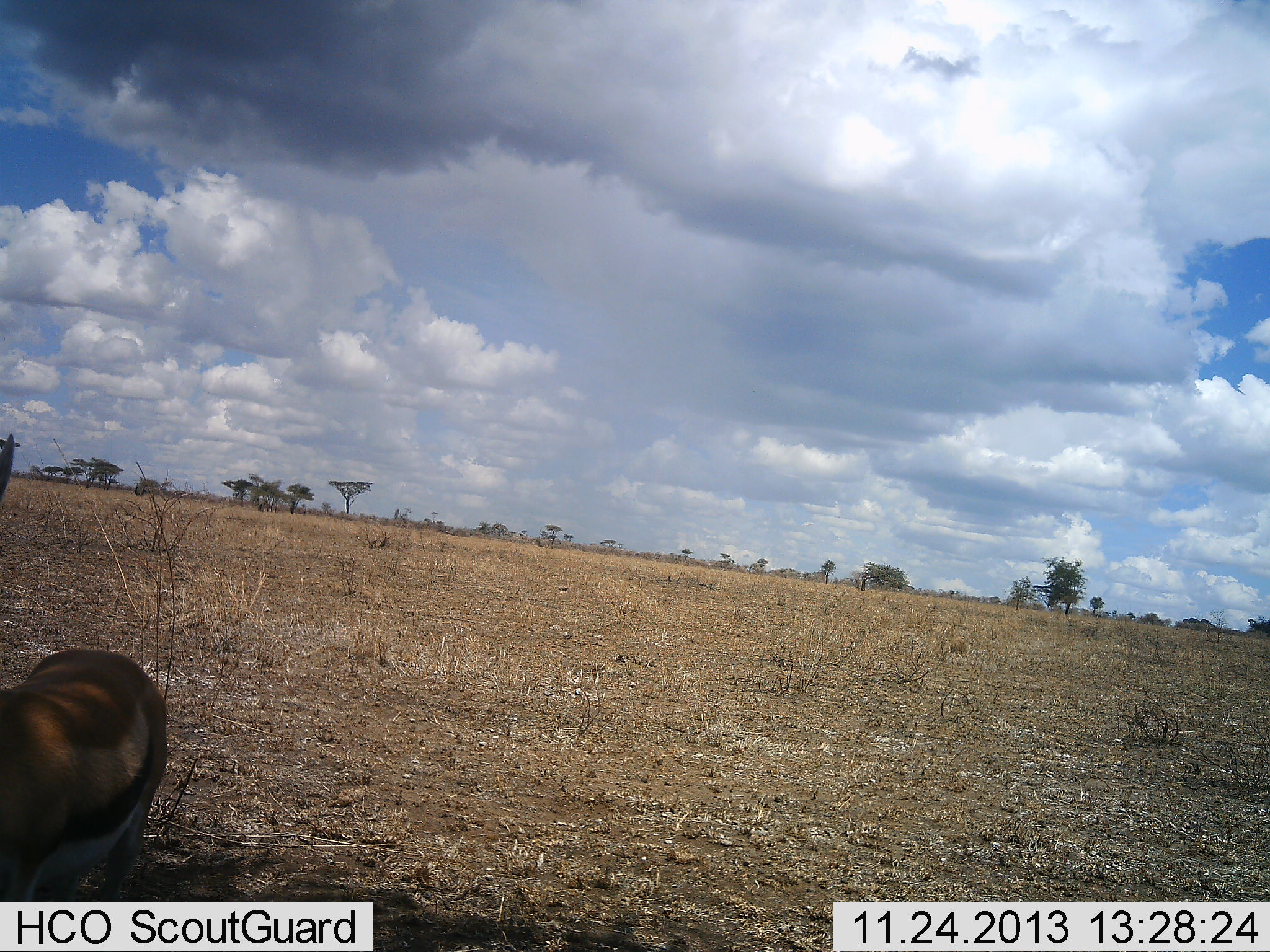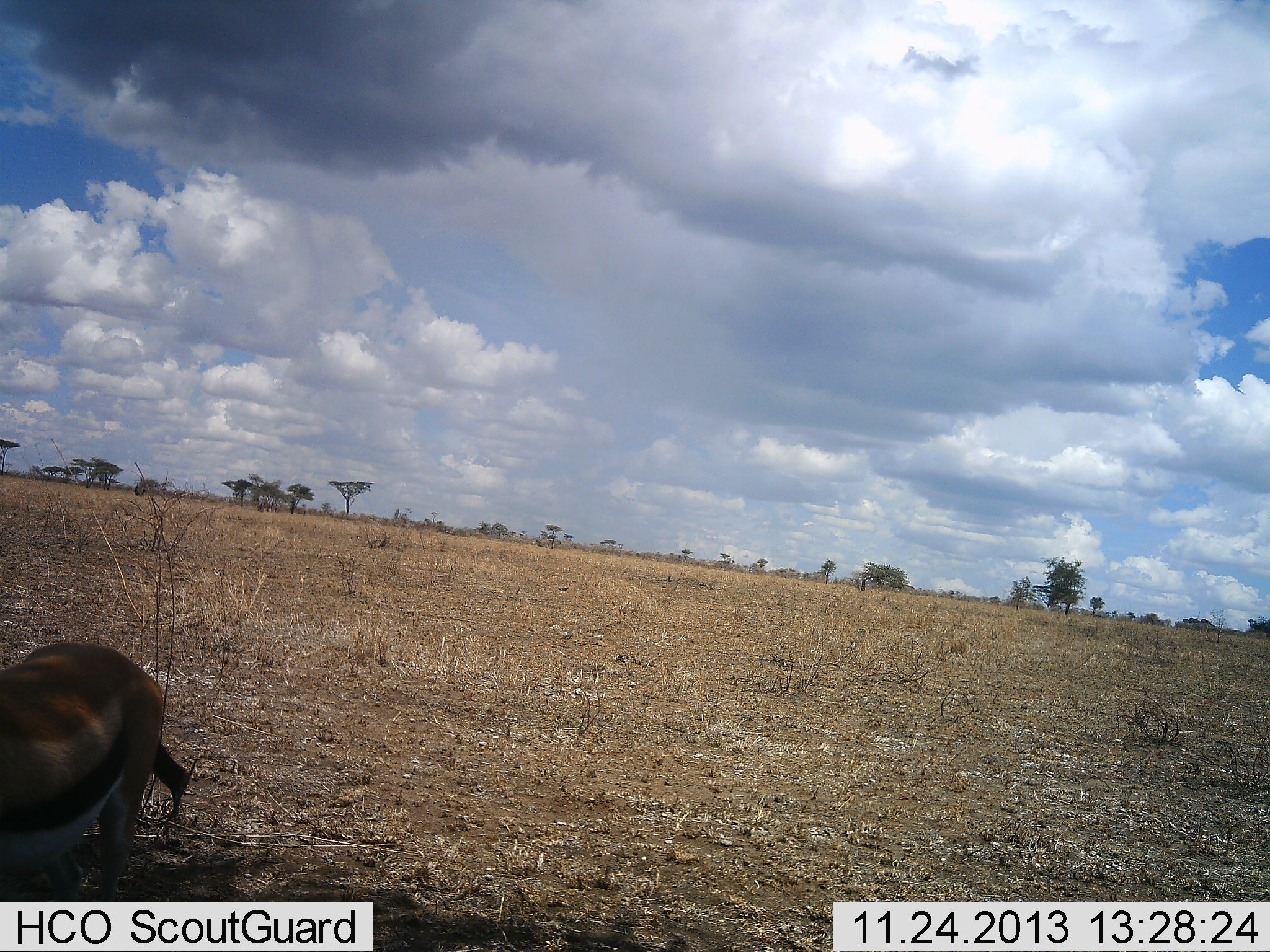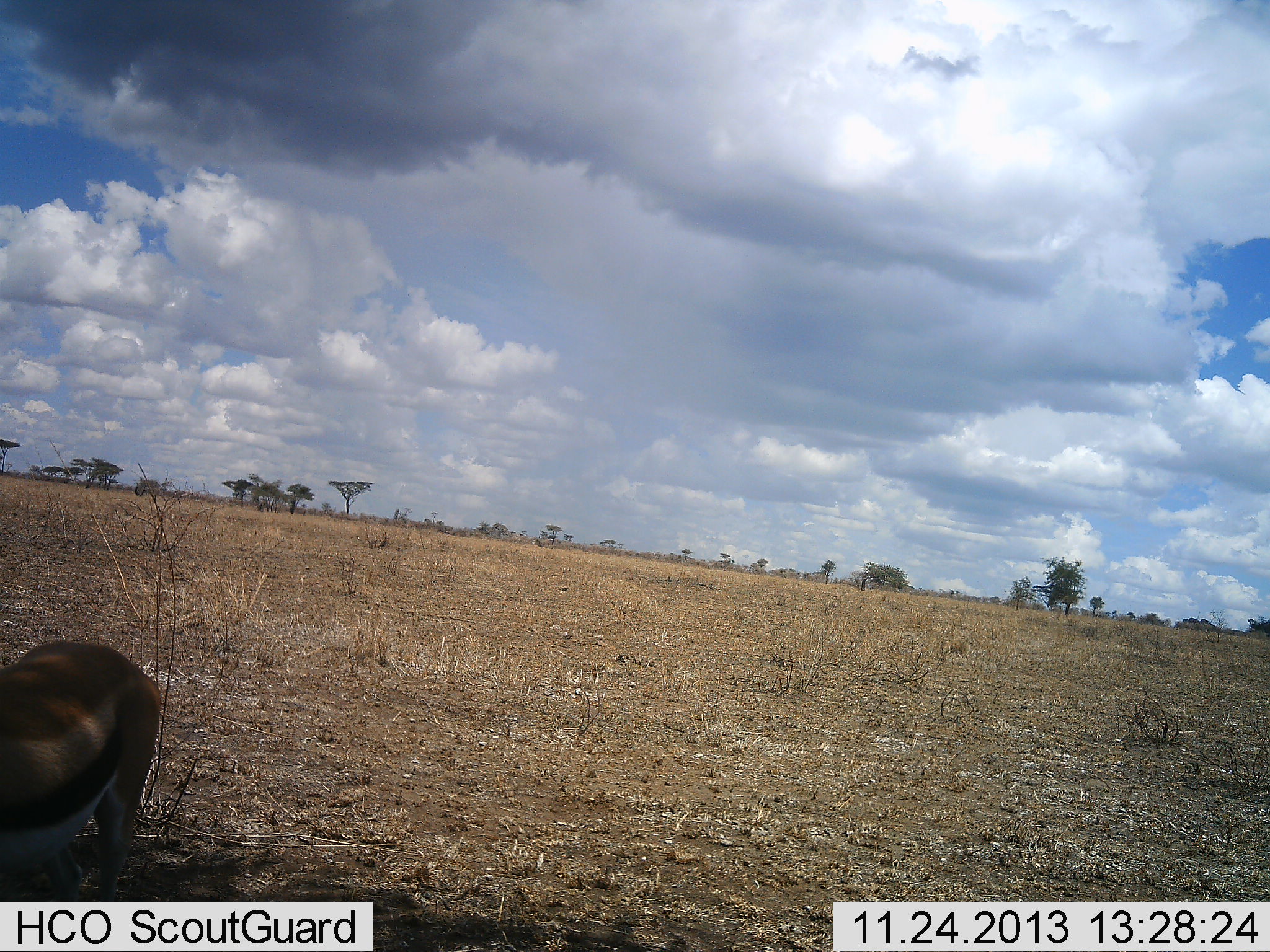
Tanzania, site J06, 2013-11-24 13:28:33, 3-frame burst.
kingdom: Animalia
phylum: Chordata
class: Mammalia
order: Artiodactyla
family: Bovidae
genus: Eudorcas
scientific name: Eudorcas thomsonii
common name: thomson's gazelle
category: gazellethomsons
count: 1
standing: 100%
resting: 0%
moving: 10%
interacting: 0%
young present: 0%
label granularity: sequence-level